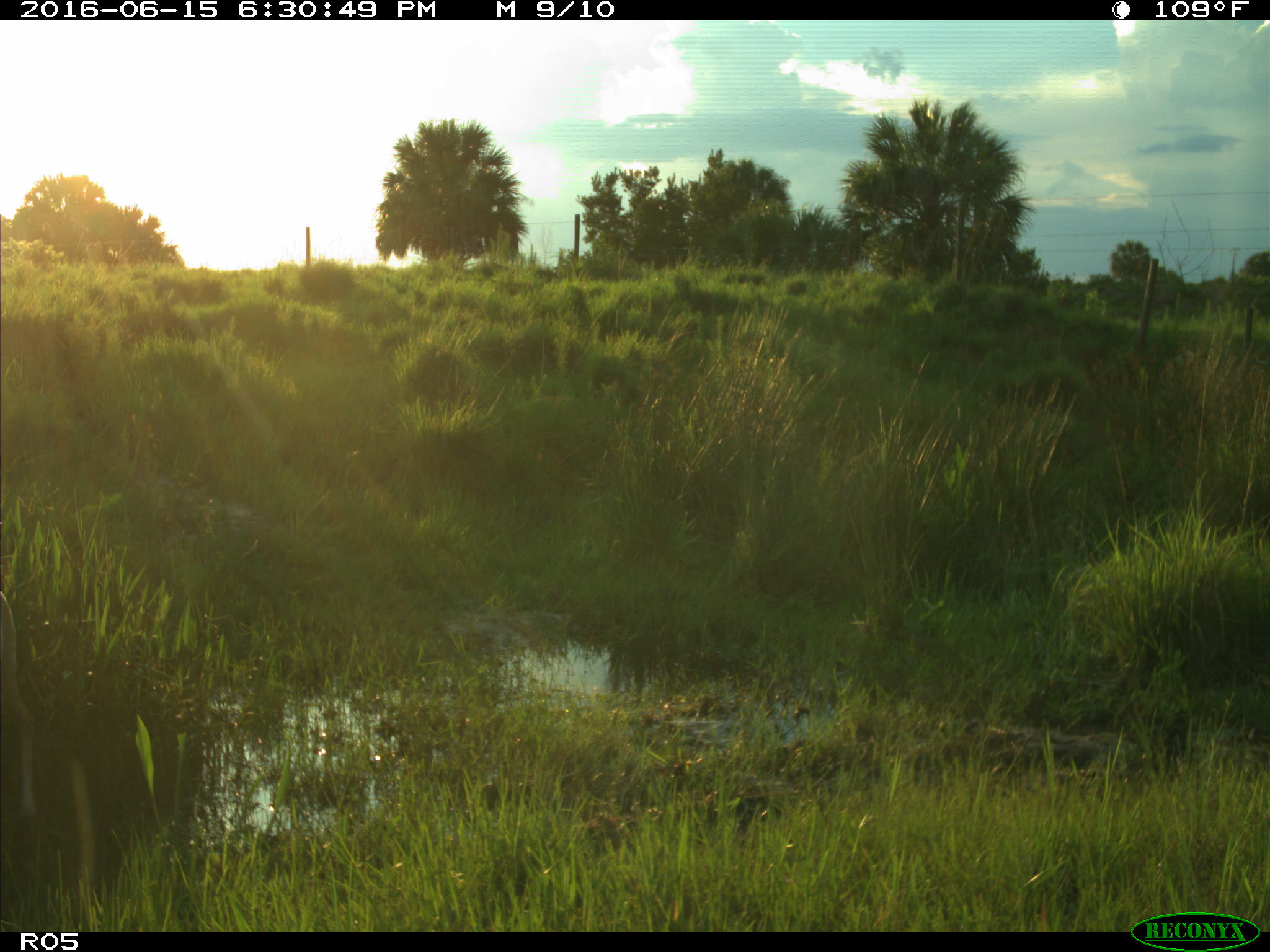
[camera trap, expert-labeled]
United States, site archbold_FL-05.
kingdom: Animalia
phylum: Chordata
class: Mammalia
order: Artiodactyla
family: Cervidae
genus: Odocoileus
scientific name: Odocoileus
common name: deer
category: unidentified deer